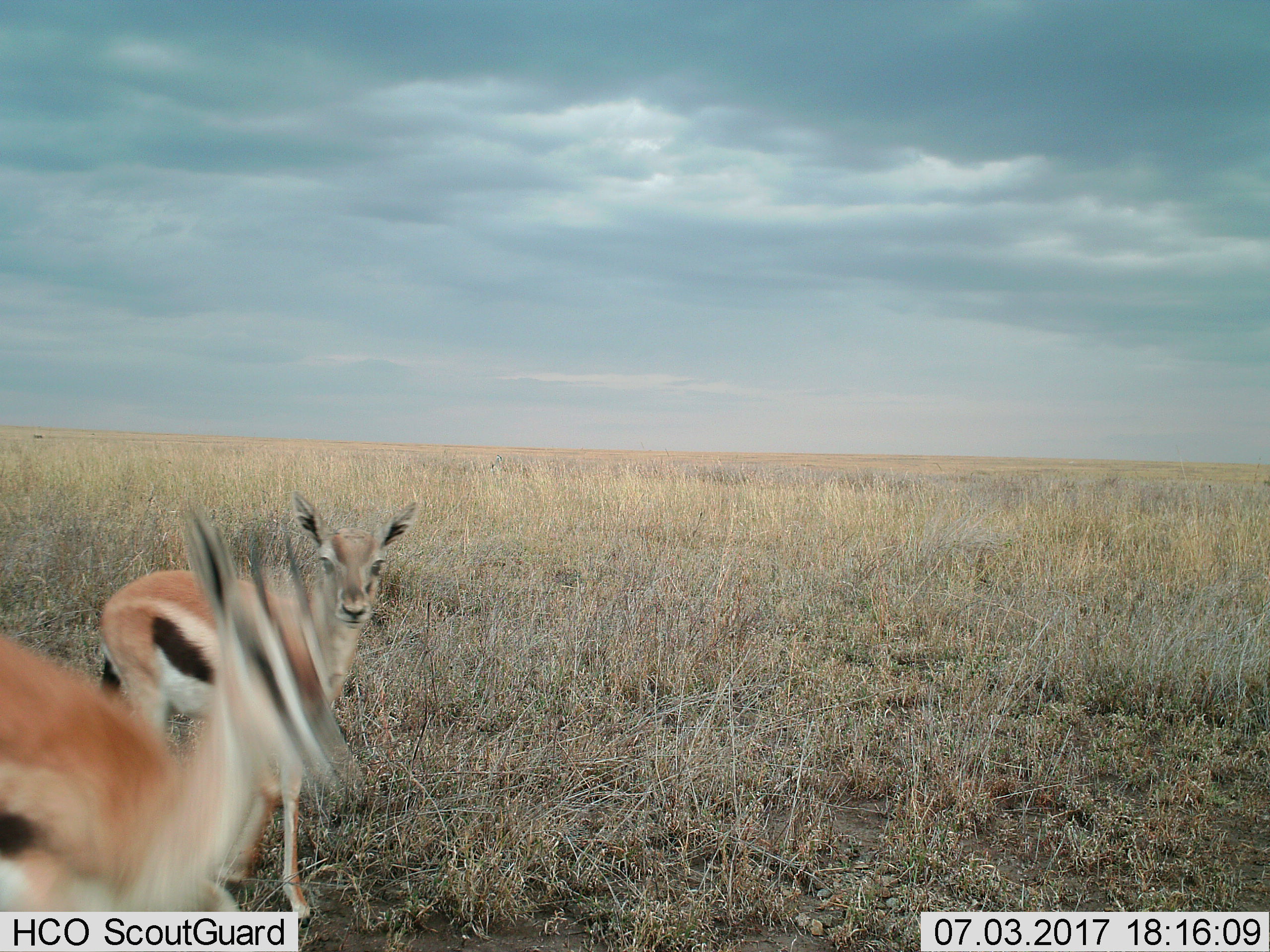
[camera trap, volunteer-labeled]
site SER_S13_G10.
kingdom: Animalia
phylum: Chordata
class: Mammalia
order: Artiodactyla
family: Bovidae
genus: Eudorcas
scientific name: Eudorcas thomsonii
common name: thomson's gazelle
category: gazellethomsons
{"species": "gazellethomsons (thomson's gazelle) (Eudorcas thomsonii)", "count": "2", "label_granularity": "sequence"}